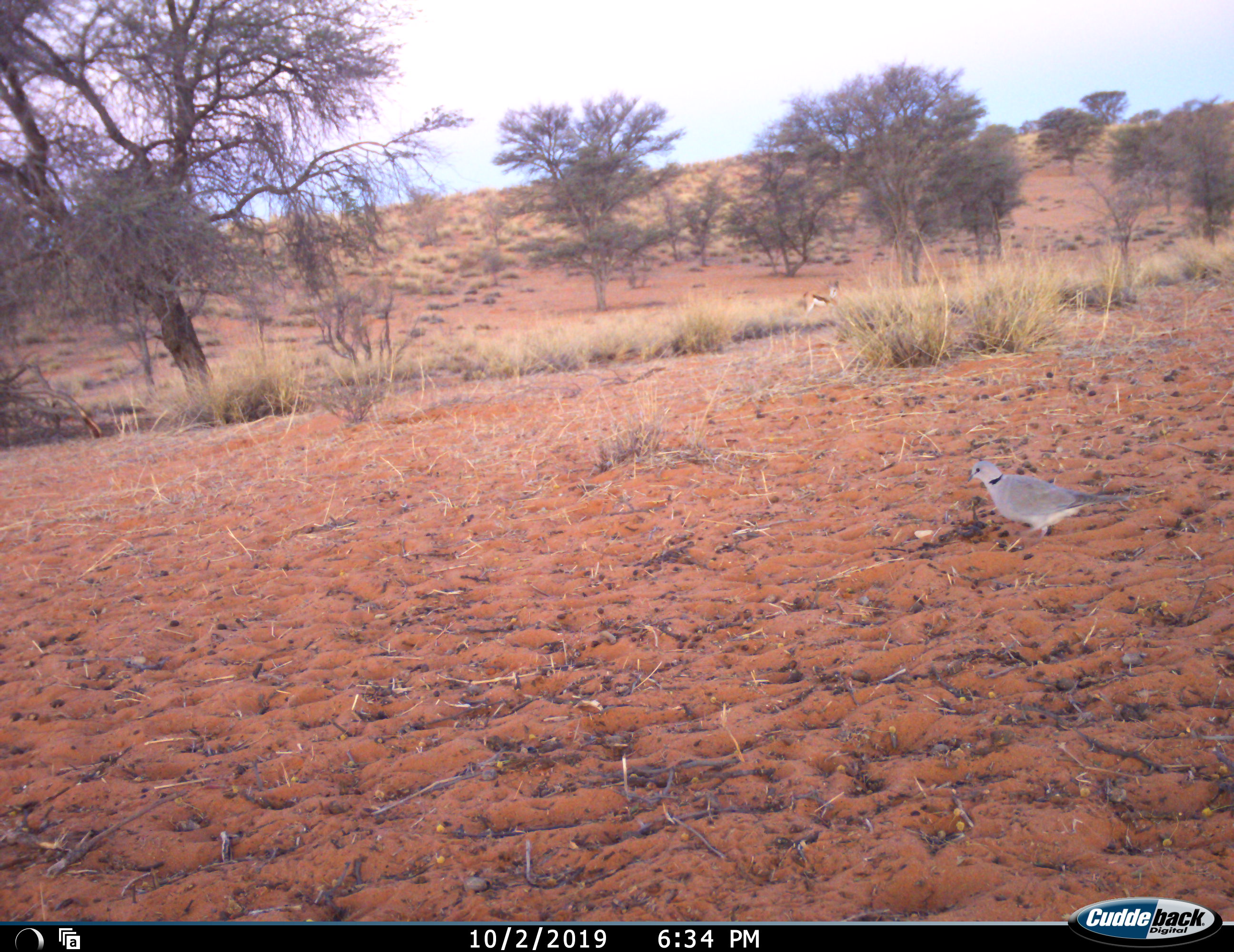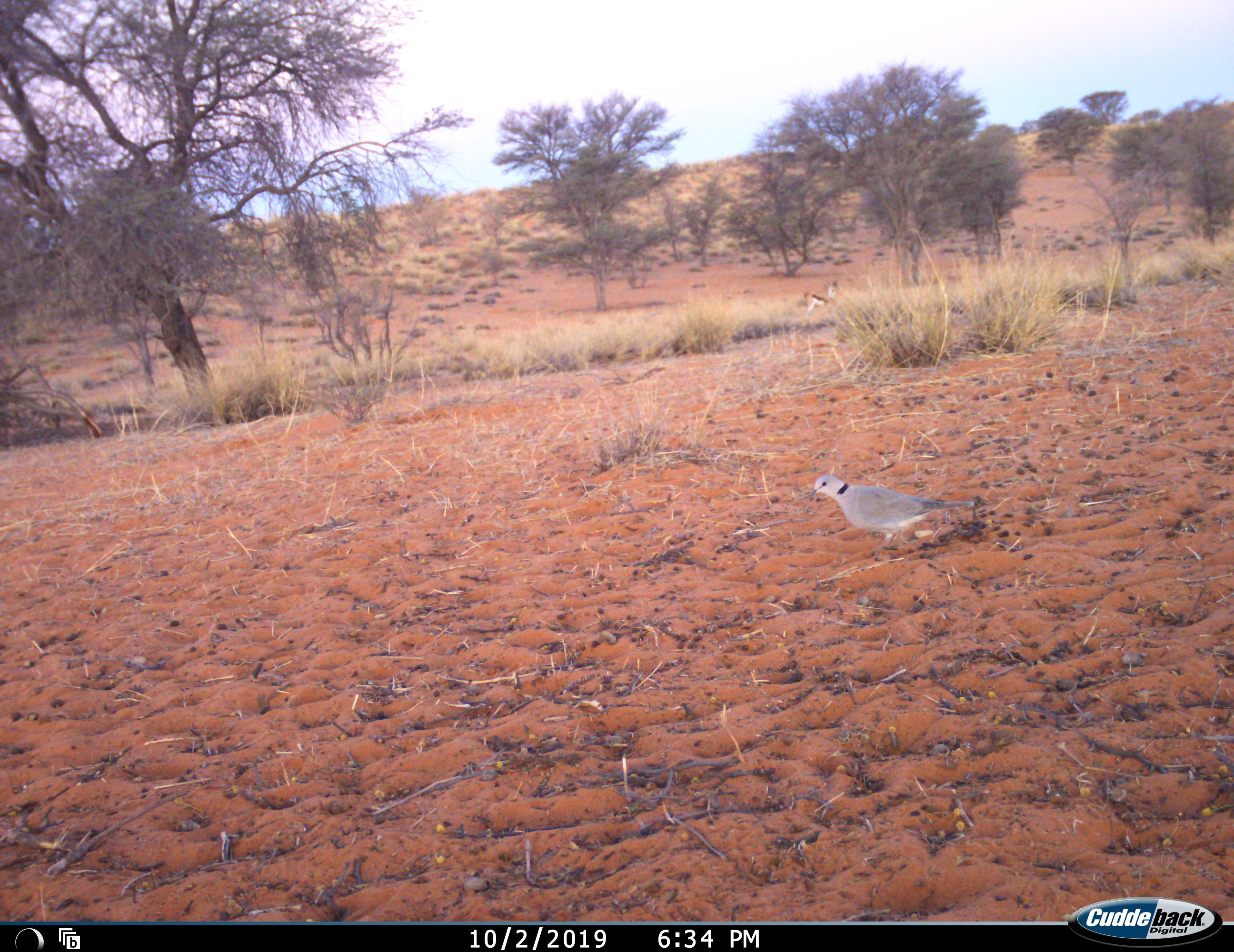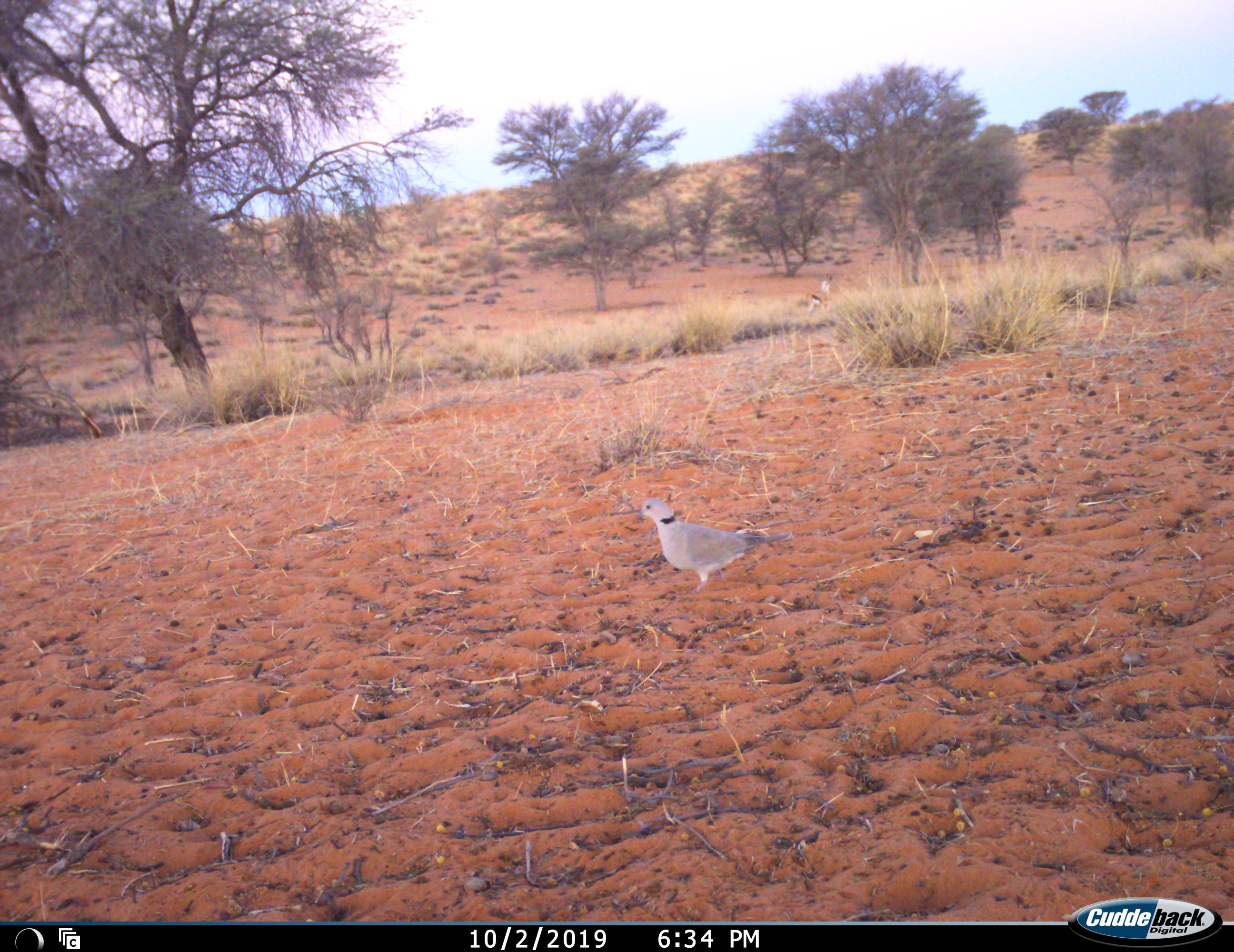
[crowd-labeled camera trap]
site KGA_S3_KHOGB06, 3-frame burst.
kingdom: Animalia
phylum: Chordata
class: Aves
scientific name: Aves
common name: bird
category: birdother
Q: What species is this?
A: Birdother (bird) (Aves).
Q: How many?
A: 1.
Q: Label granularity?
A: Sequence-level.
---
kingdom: Animalia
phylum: Chordata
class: Mammalia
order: Artiodactyla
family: Bovidae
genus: Antidorcas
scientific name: Antidorcas marsupialis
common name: springbok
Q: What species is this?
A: Springbok (Antidorcas marsupialis).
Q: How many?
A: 1.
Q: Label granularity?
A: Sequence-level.